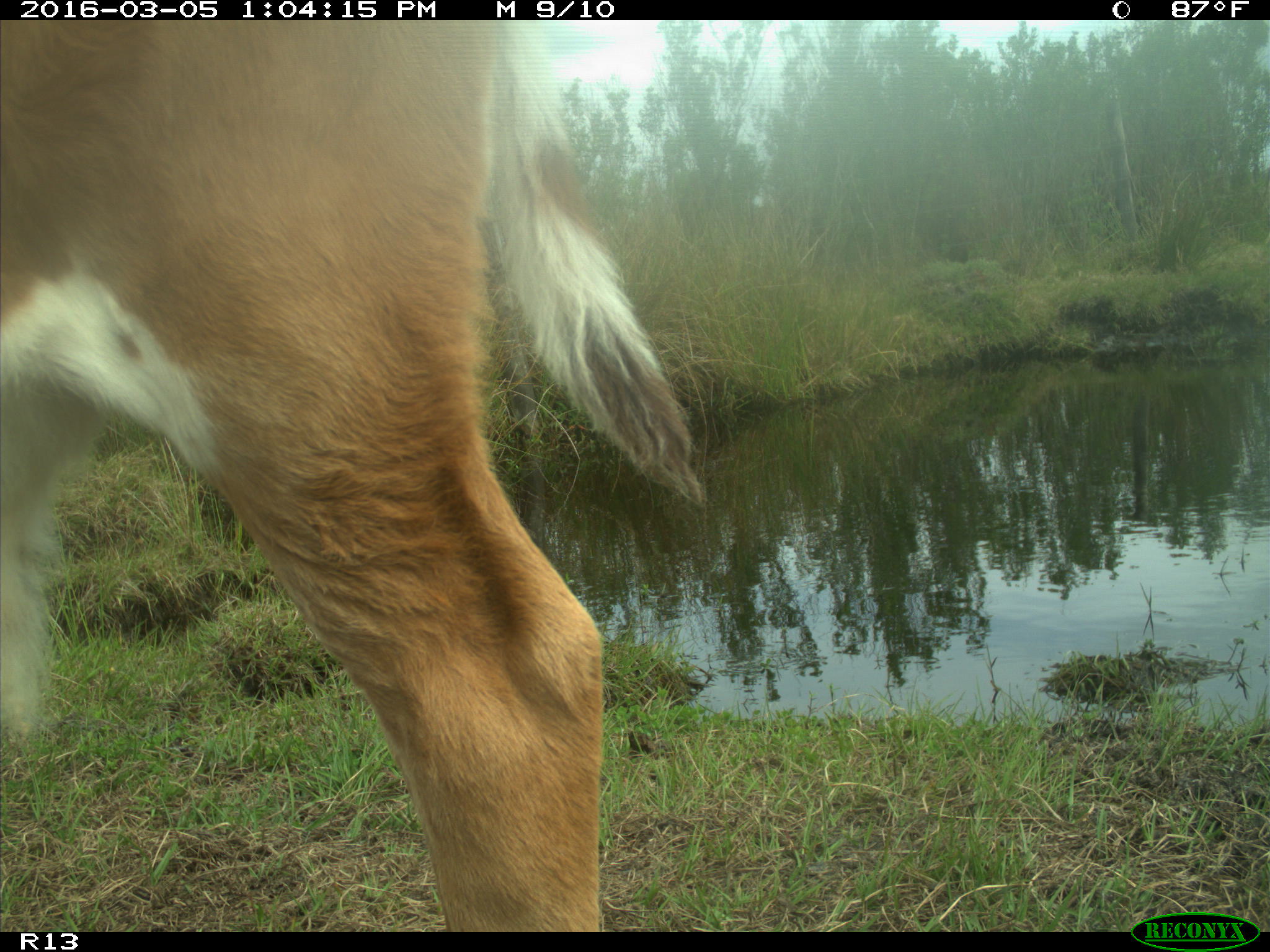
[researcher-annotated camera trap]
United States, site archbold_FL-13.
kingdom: Animalia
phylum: Chordata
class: Mammalia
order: Artiodactyla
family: Bovidae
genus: Bos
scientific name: Bos taurus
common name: domestic cow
Bos taurus (domestic cow).